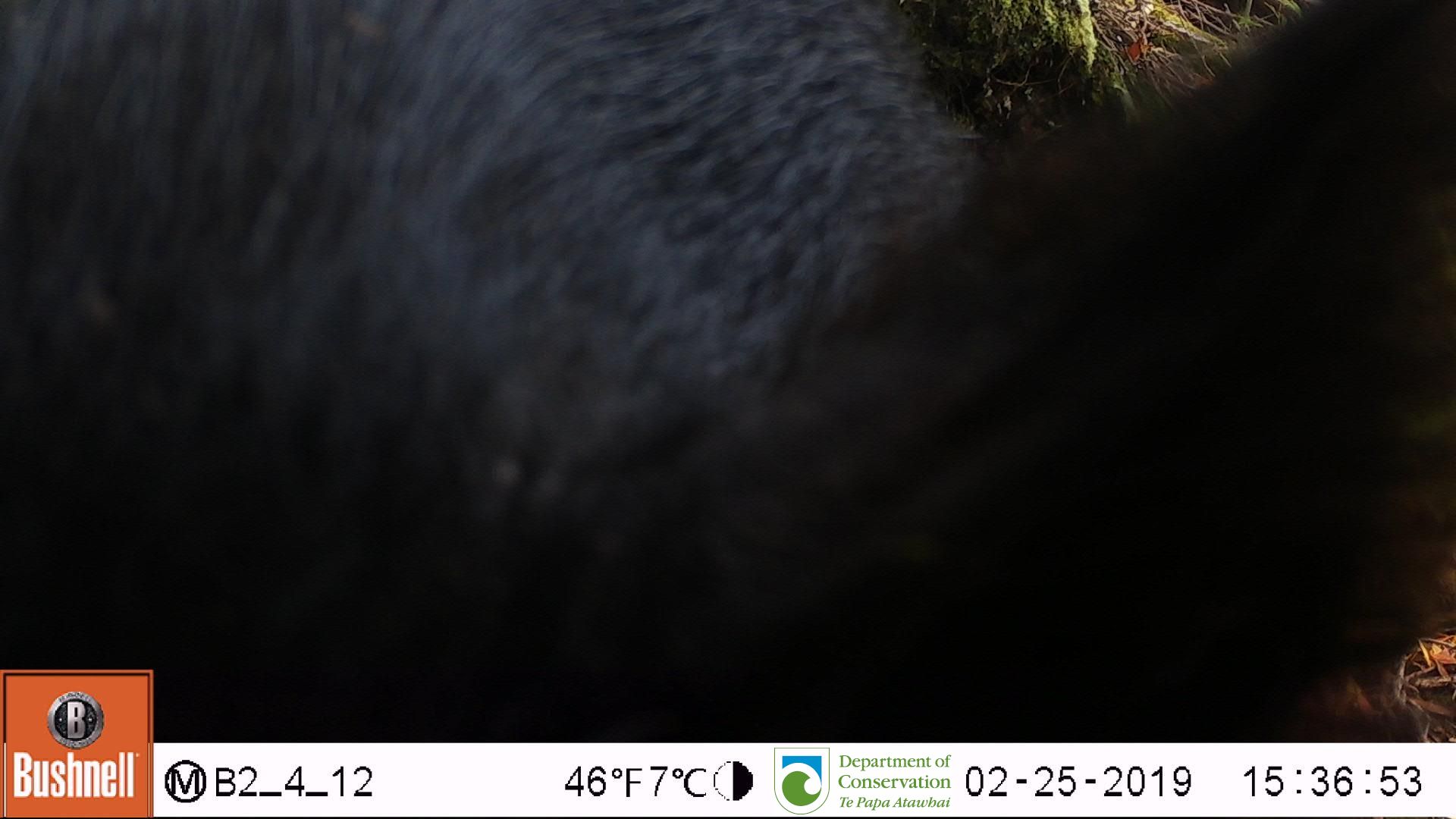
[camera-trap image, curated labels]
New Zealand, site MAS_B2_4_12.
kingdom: Animalia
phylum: Chordata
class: Mammalia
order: Artiodactyla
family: Suidae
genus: Sus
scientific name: Sus scrofa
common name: pig